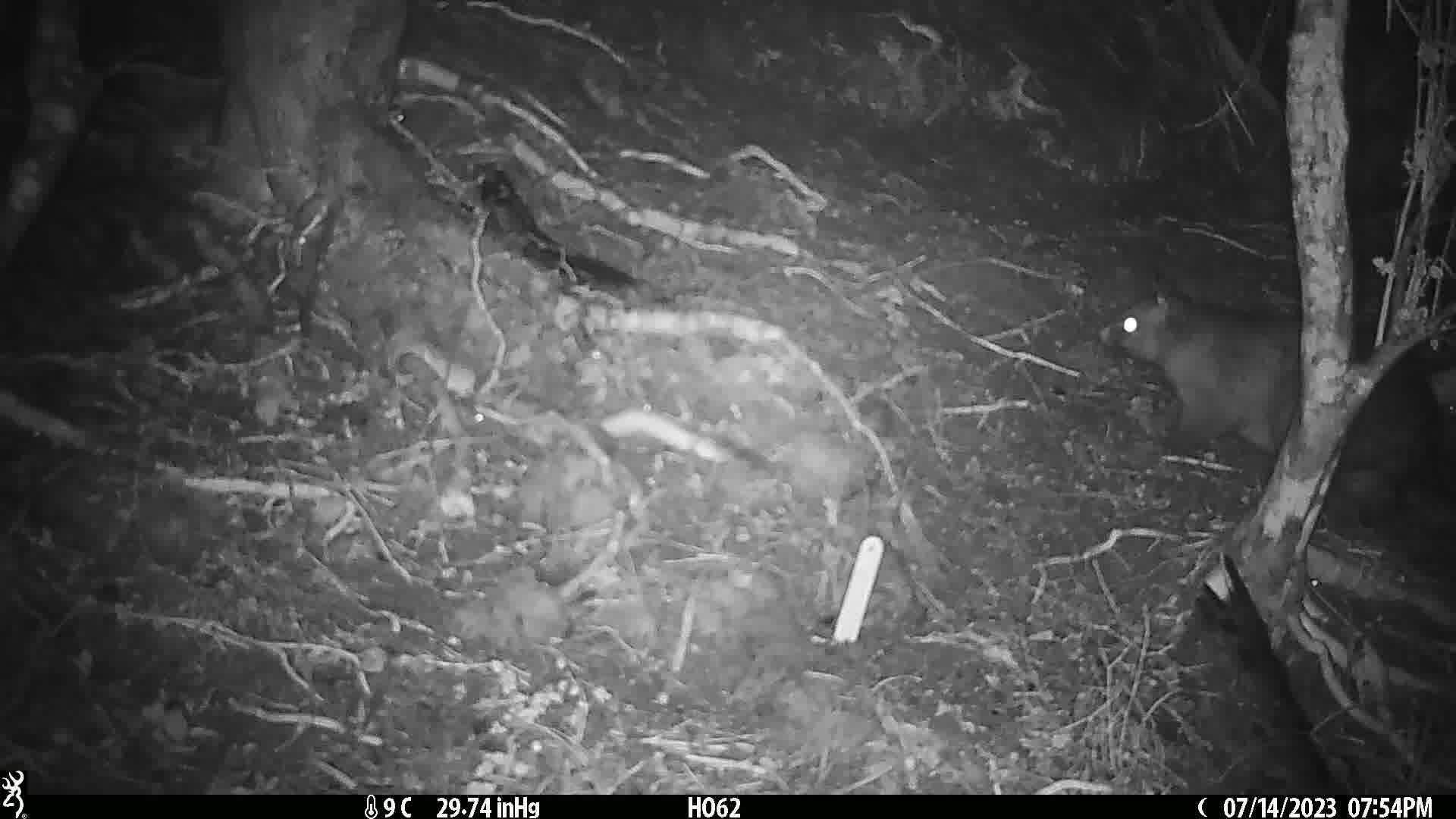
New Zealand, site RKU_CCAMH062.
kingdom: Animalia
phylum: Chordata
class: Mammalia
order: Diprotodontia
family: Phalangeridae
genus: Trichosurus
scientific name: Trichosurus vulpecula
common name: common brushtail possum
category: possum